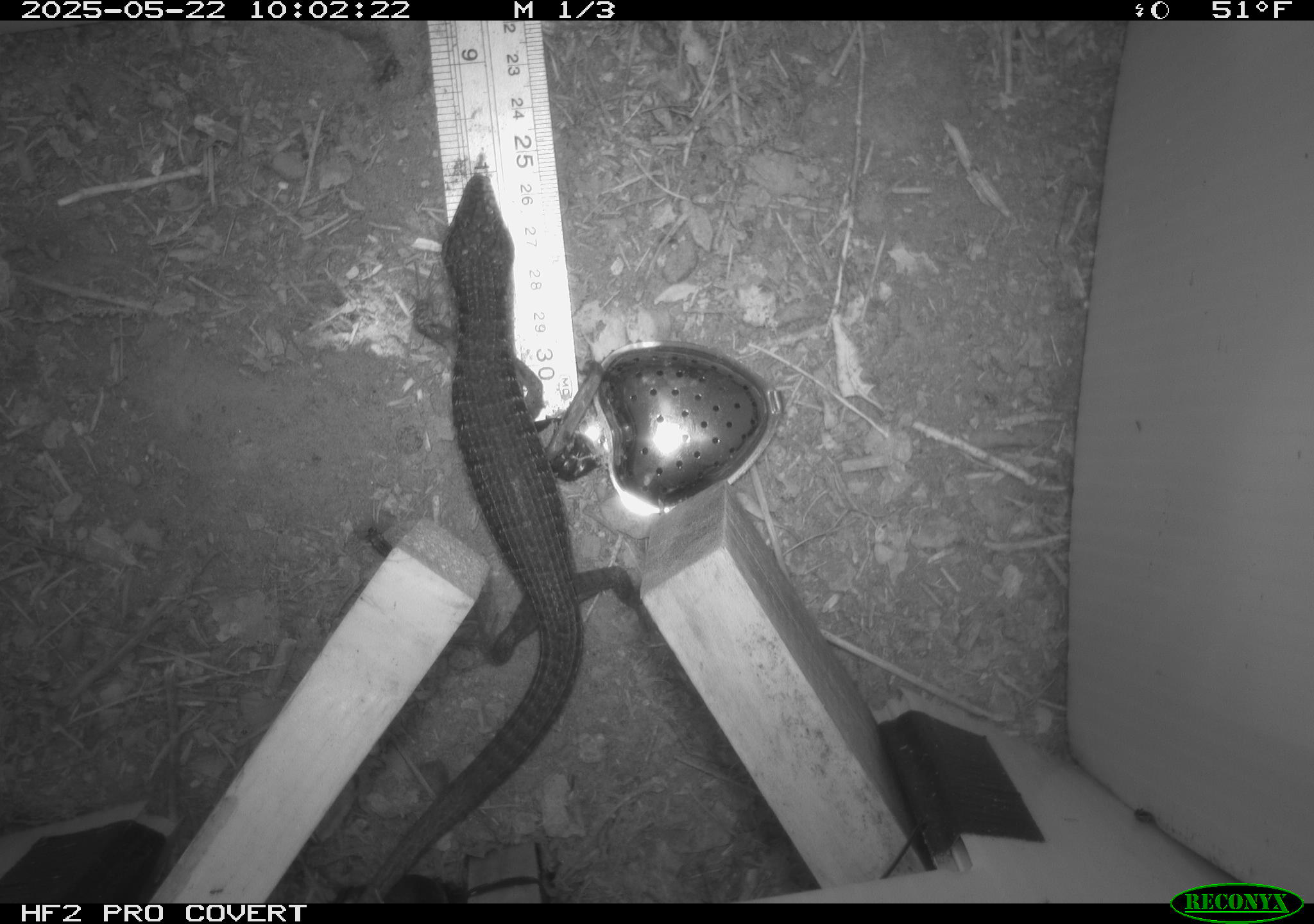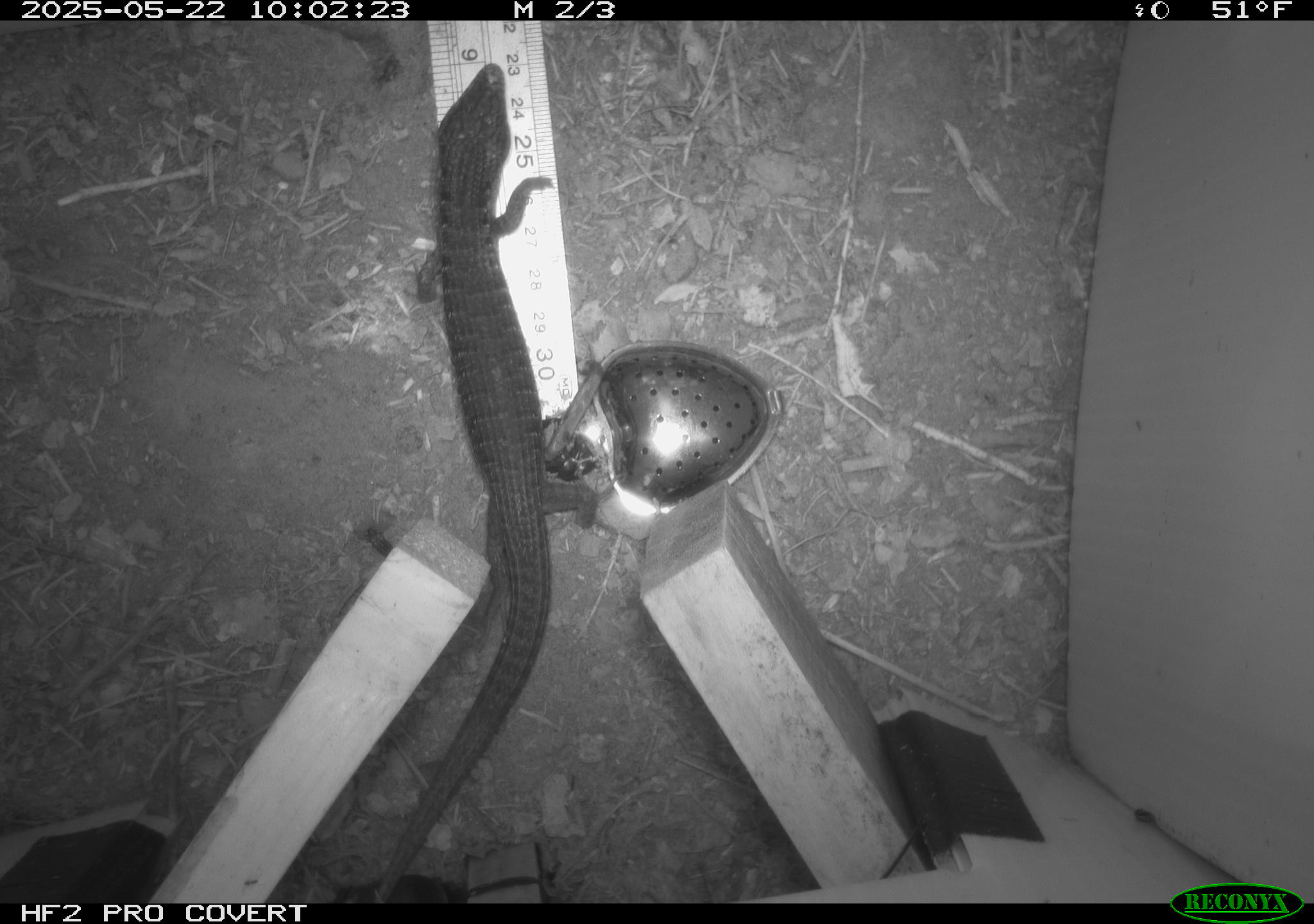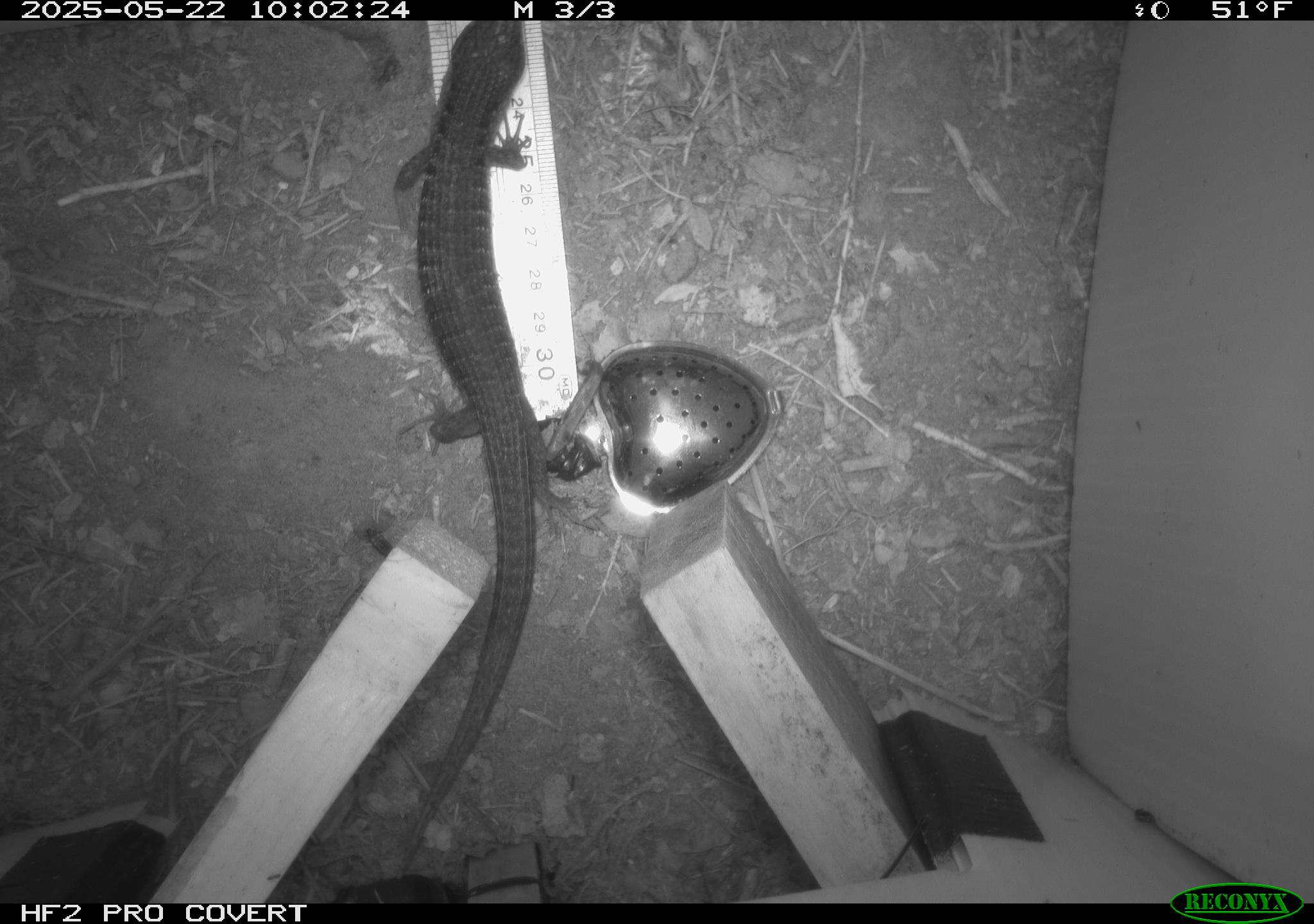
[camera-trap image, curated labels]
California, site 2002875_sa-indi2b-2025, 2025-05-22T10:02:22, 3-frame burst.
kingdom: Animalia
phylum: Chordata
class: Reptilia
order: Squamata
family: Anguidae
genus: Elgaria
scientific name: Elgaria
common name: alligator lizards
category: elgaria species